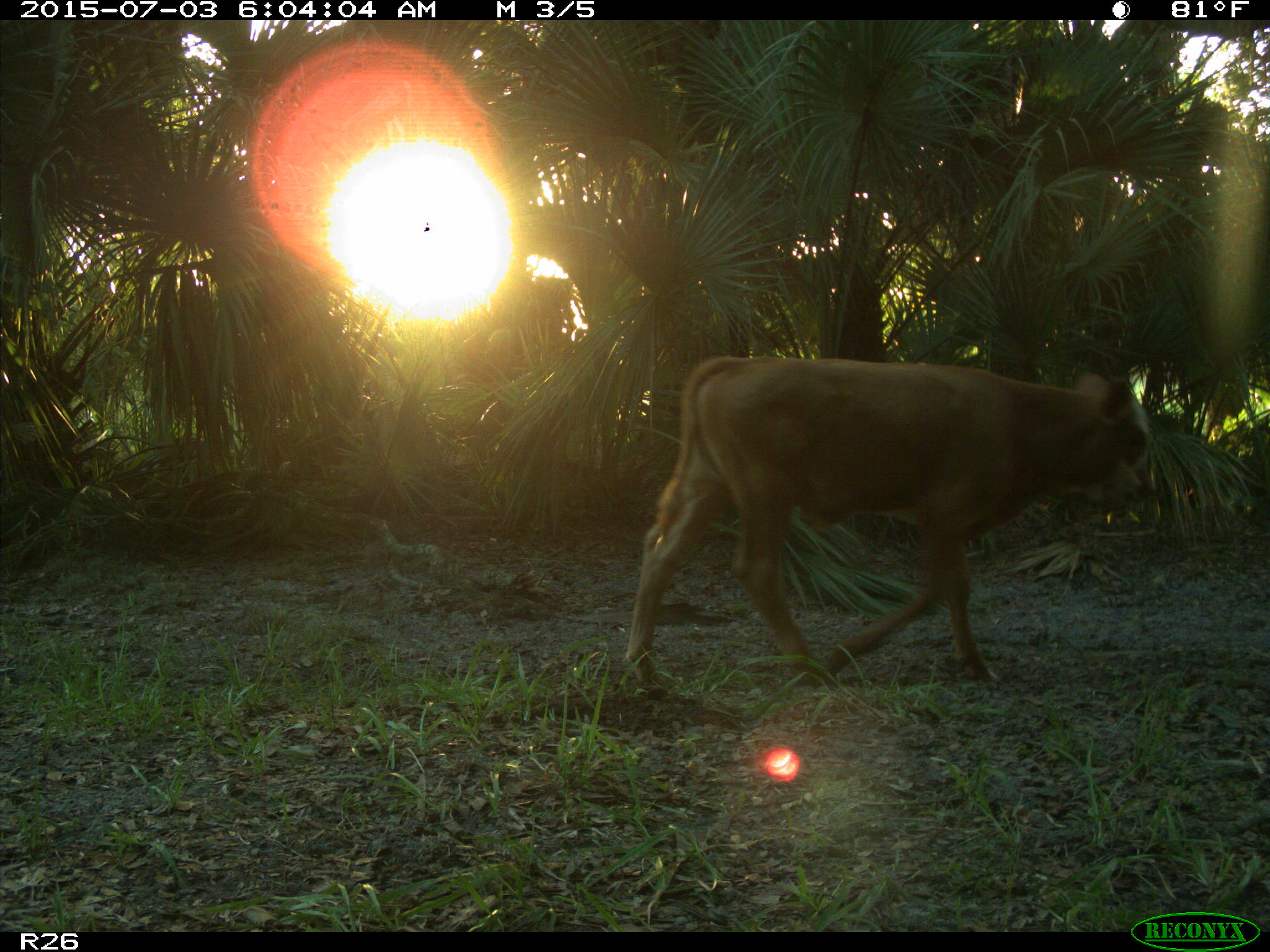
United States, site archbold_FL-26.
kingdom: Animalia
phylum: Chordata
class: Mammalia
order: Artiodactyla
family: Bovidae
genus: Bos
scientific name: Bos taurus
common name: domestic cow